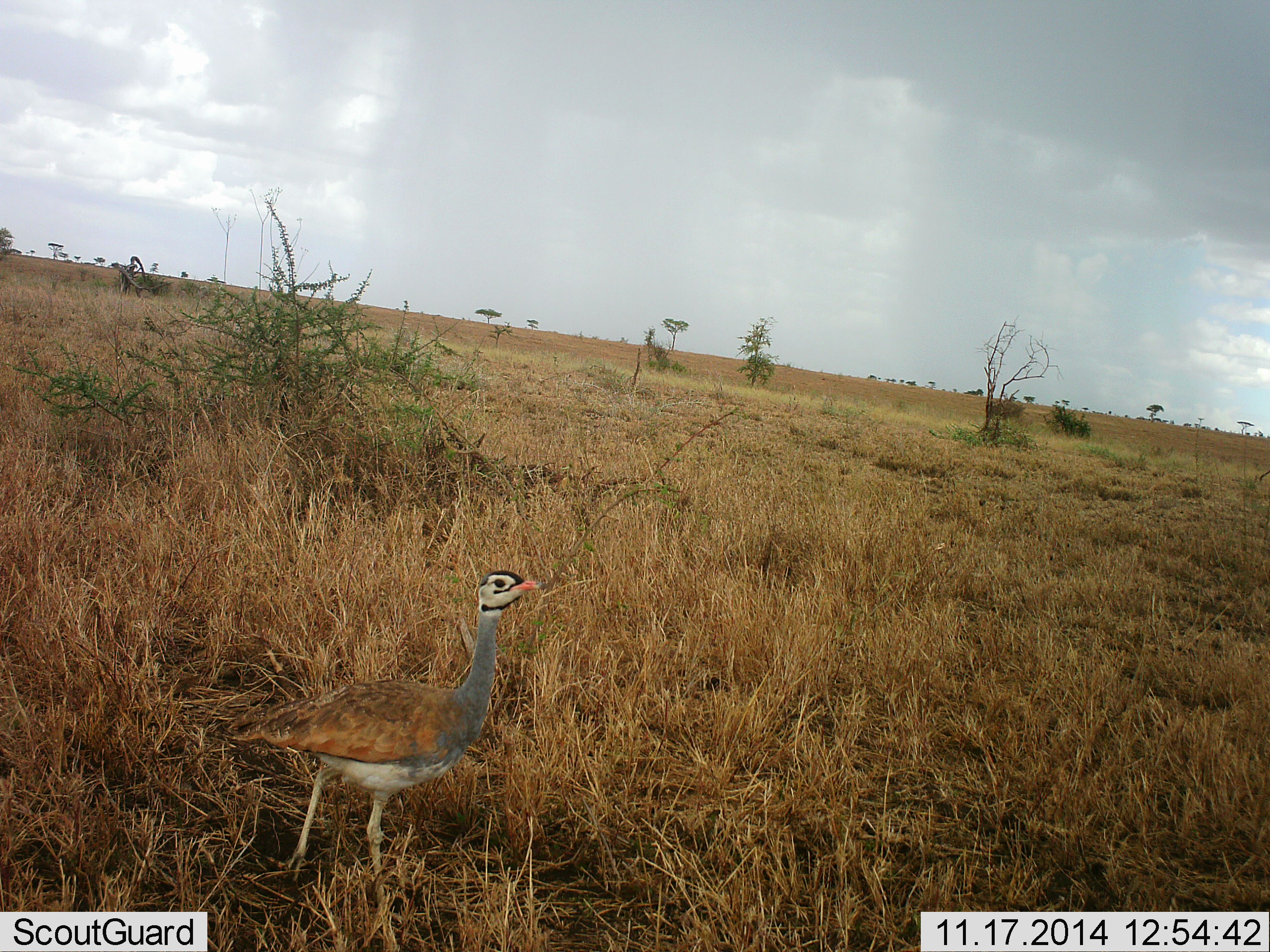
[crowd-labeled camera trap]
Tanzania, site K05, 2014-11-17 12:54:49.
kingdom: Animalia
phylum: Chordata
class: Aves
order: Otidiformes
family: Otididae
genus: Ardeotis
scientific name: Ardeotis kori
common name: kori bustard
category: koribustard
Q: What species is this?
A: Koribustard (kori bustard) (Ardeotis kori).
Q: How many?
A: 1.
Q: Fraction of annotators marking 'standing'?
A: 40%.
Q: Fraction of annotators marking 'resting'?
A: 0%.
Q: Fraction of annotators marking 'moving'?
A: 60%.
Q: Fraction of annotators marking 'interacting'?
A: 10%.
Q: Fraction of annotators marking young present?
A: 0%.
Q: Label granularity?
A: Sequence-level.